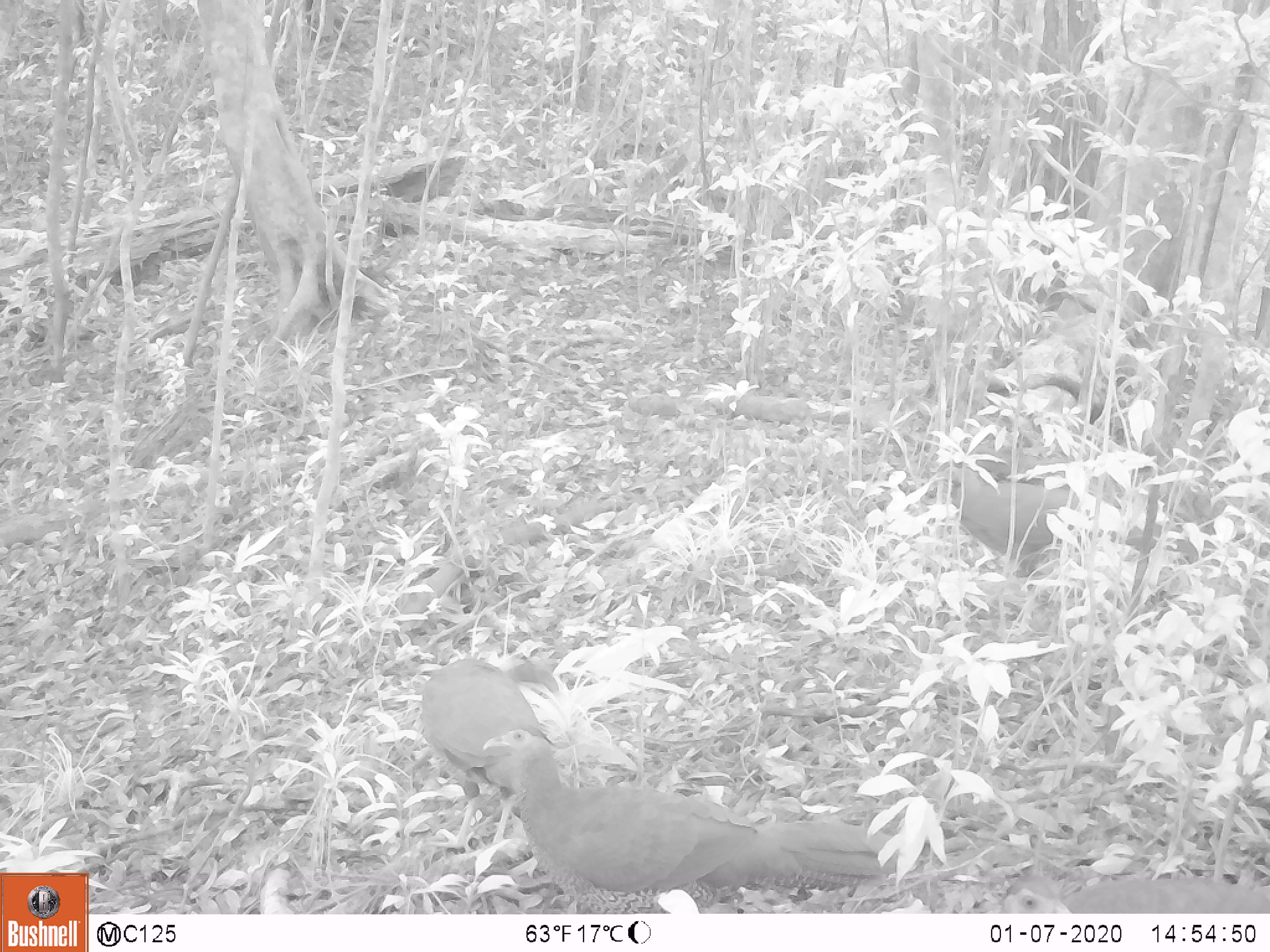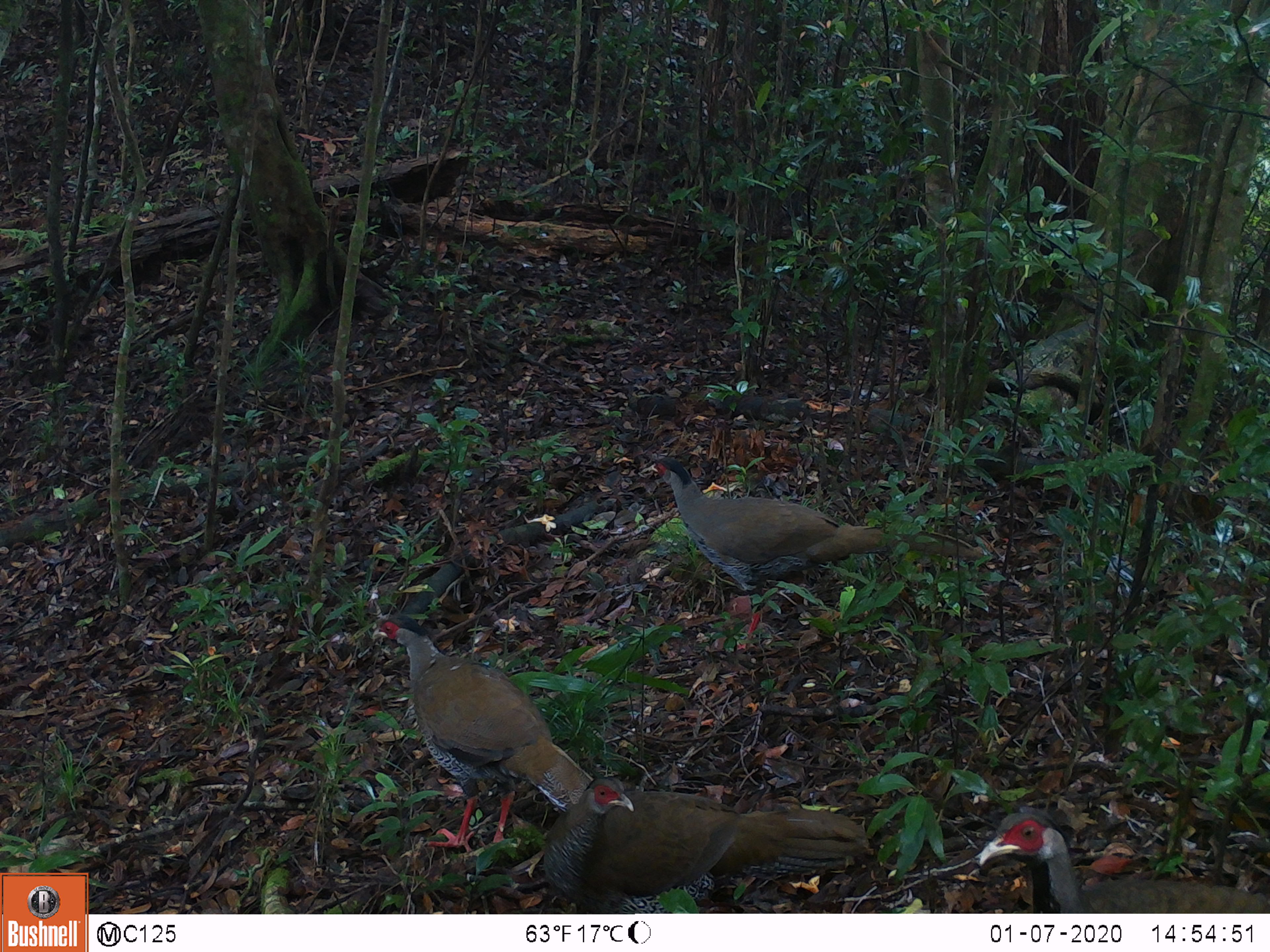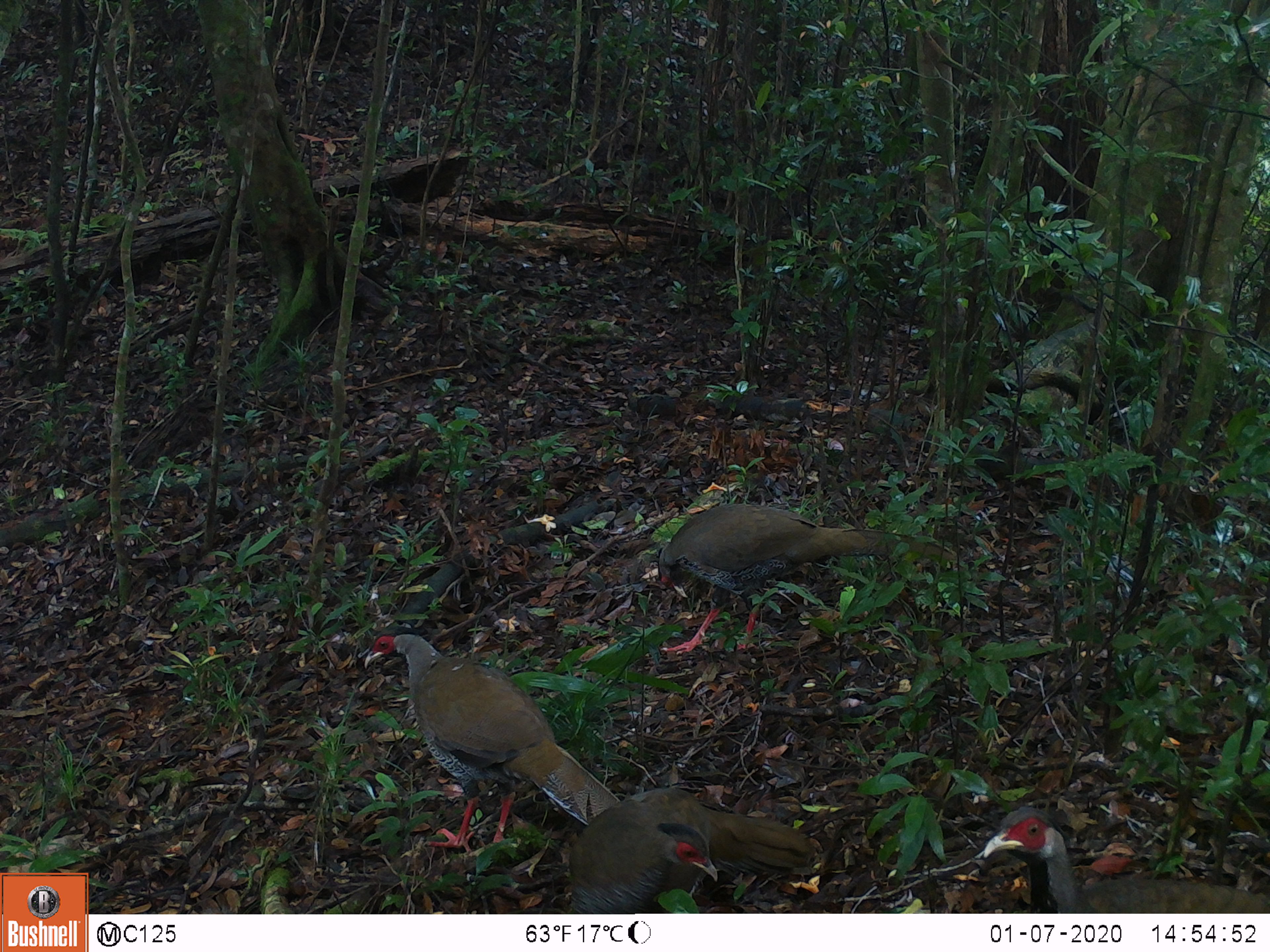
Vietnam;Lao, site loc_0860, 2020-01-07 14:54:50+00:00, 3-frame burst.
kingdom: Animalia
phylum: Chordata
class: Aves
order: Galliformes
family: Phasianidae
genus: Lophura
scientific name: Lophura nycthemera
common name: silver pheasant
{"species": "silver pheasant (Lophura nycthemera)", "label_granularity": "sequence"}